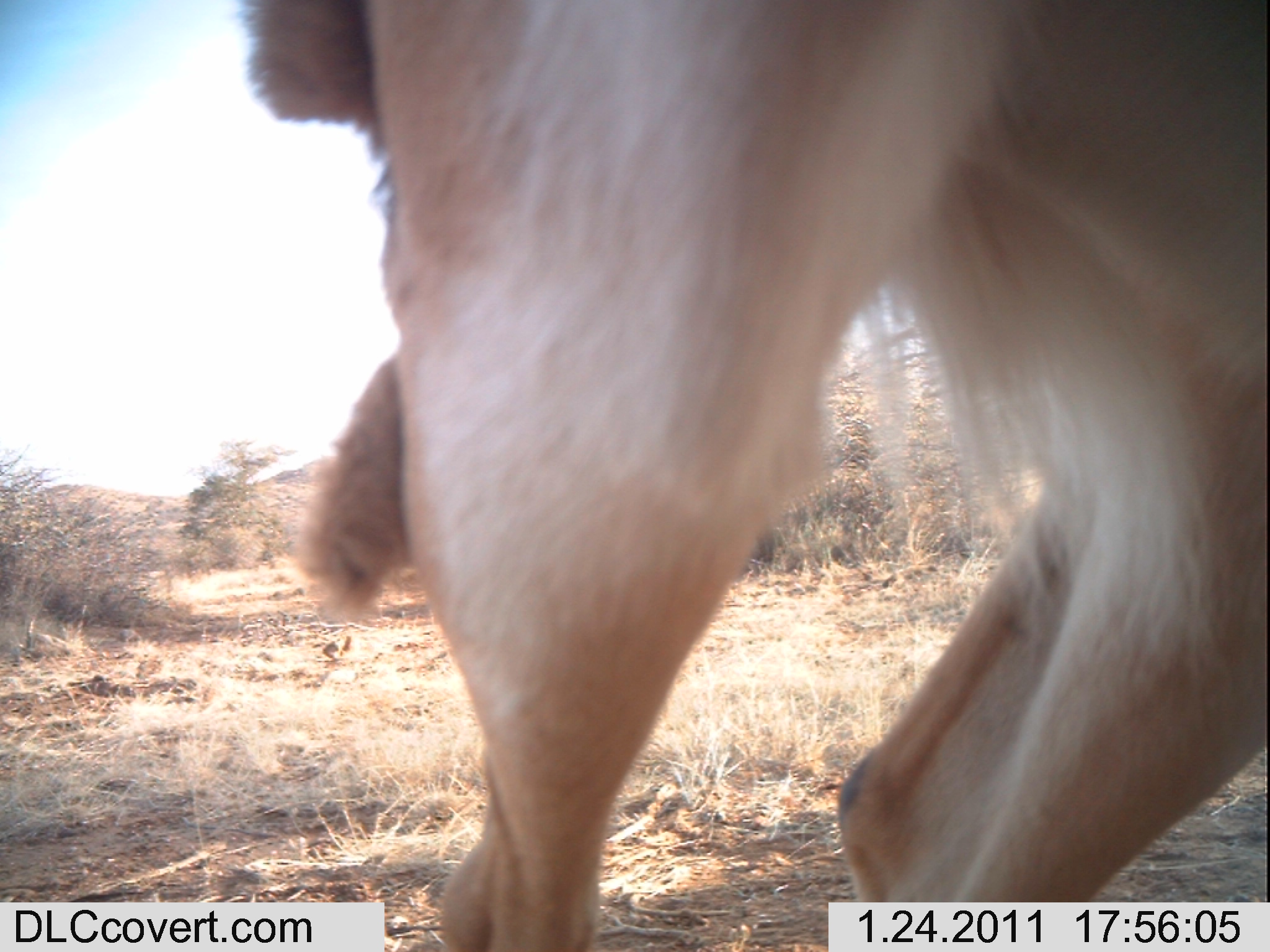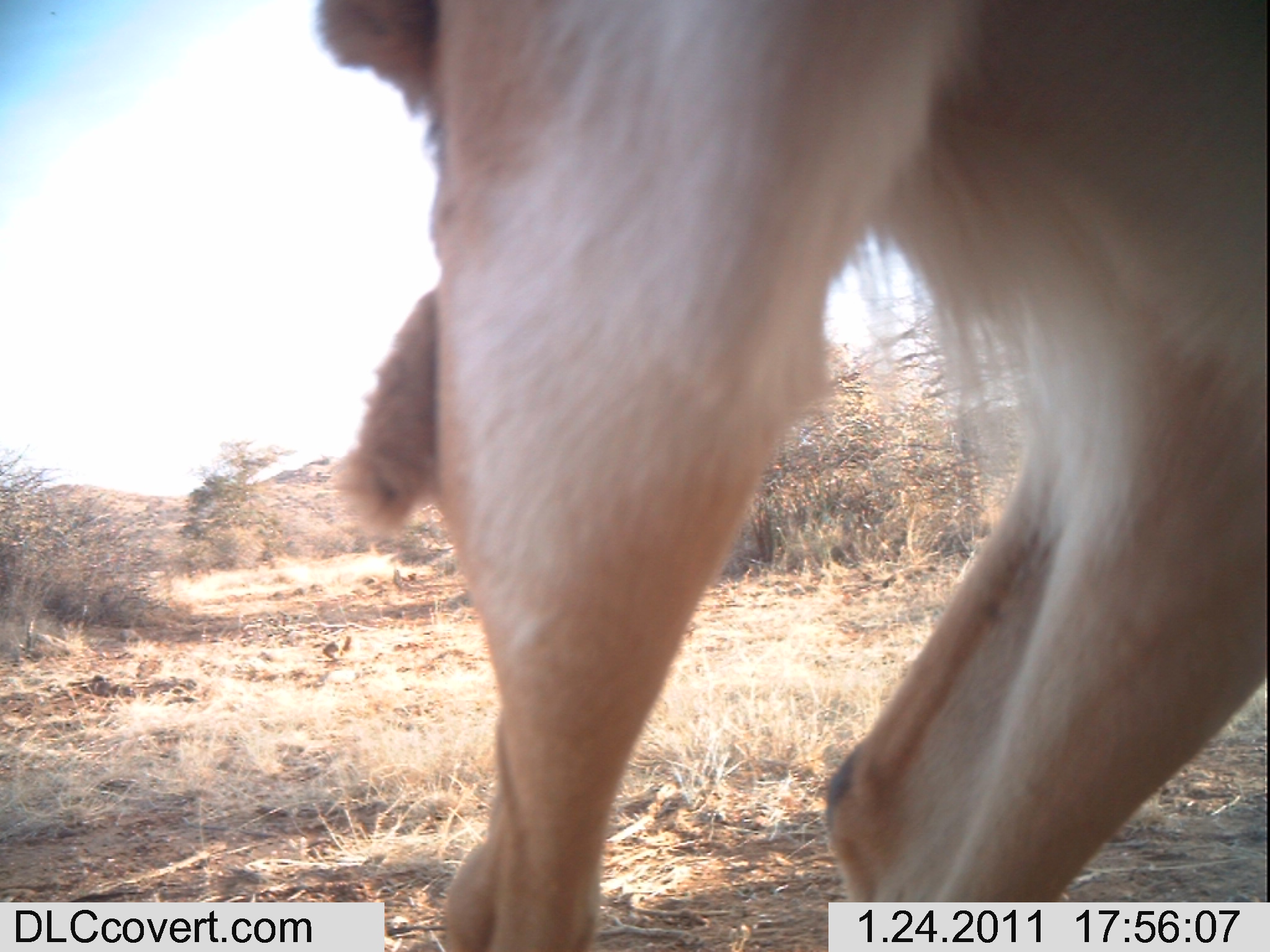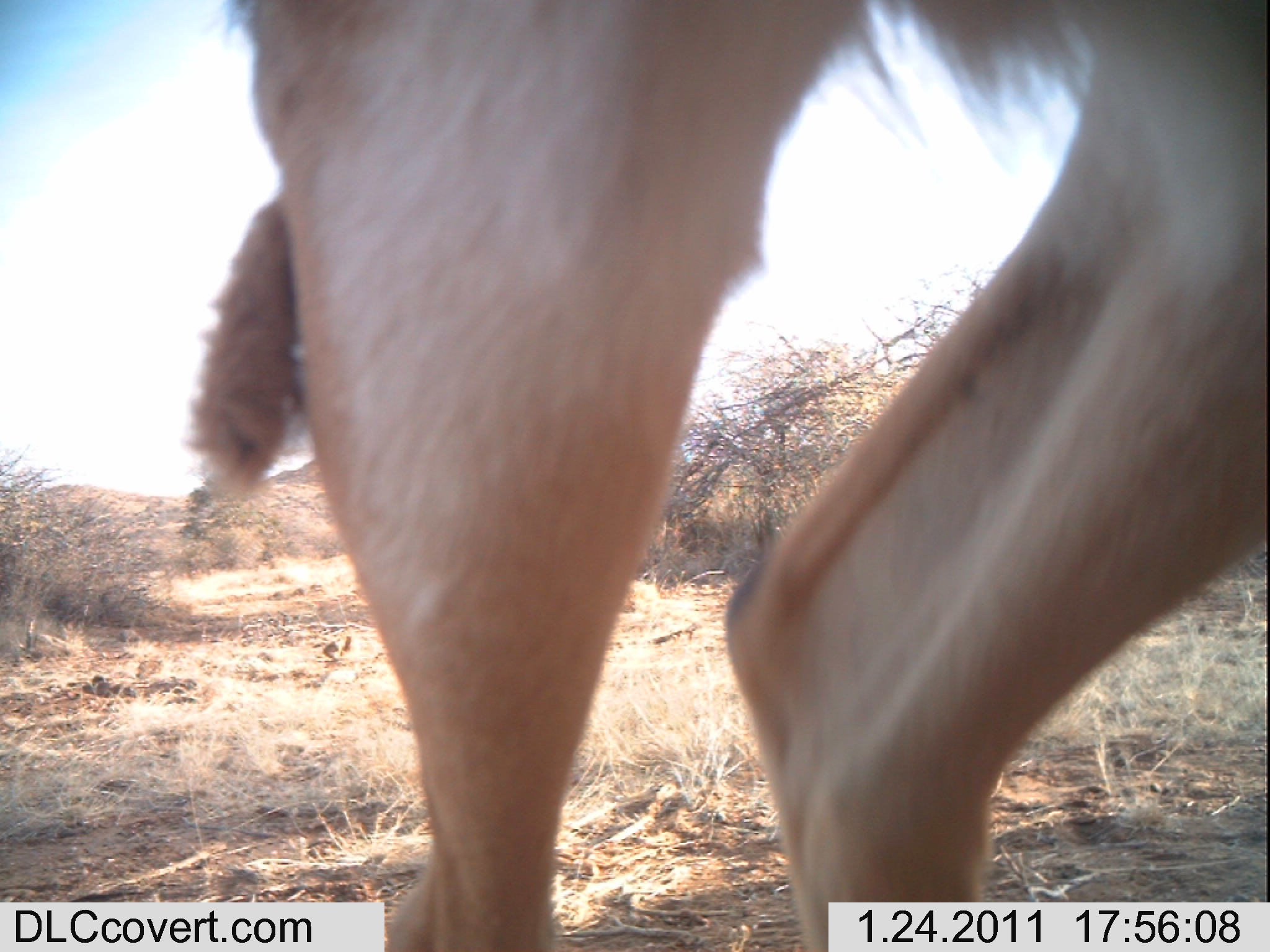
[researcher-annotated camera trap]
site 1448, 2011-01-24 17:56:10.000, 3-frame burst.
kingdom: Animalia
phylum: Chordata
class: Mammalia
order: Artiodactyla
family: Bovidae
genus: Aepyceros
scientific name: Aepyceros melampus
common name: impala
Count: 1.